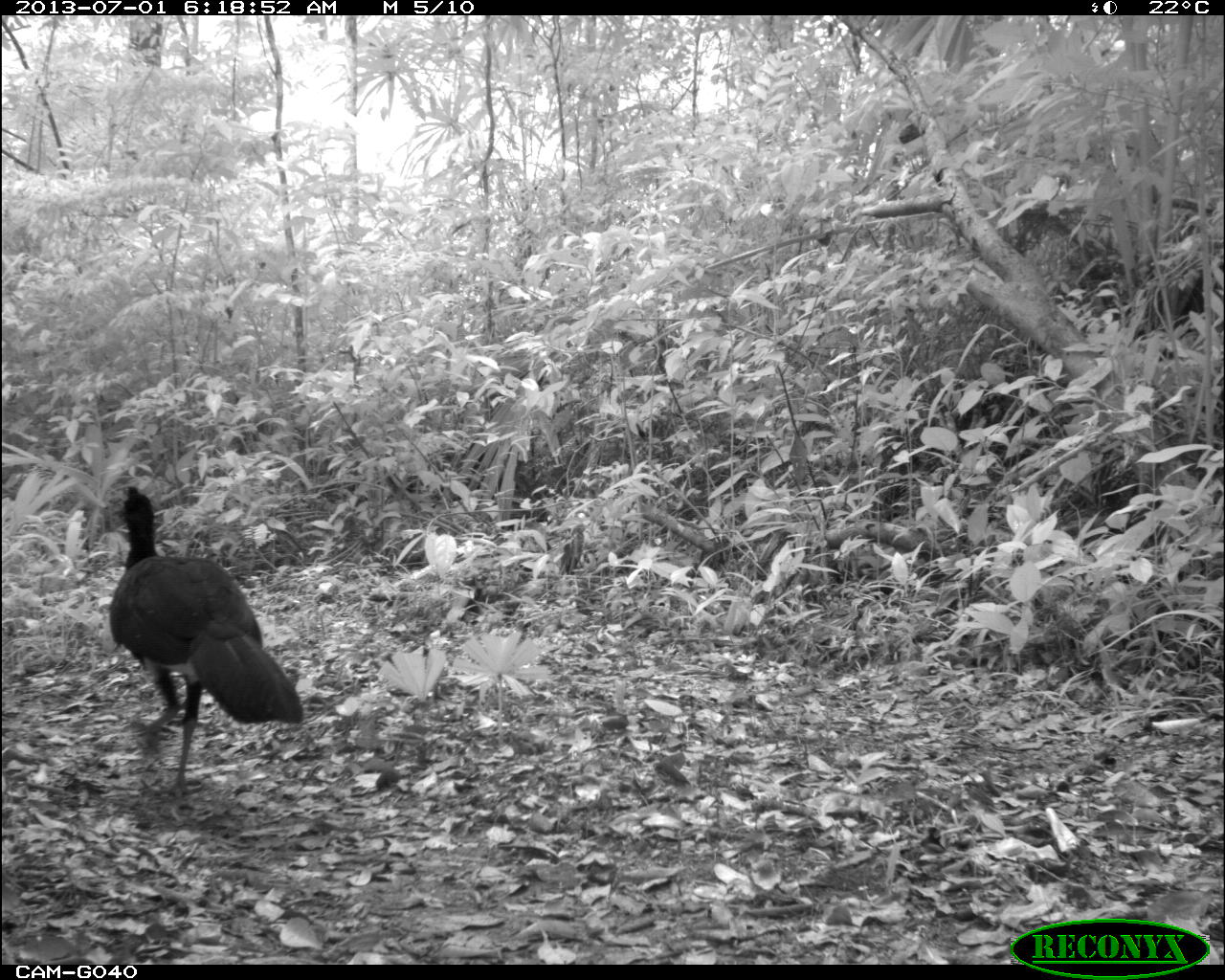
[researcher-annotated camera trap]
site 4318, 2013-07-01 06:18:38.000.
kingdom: Animalia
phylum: Chordata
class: Aves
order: Galliformes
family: Cracidae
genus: Crax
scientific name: Crax rubra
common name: great curassow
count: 1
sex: male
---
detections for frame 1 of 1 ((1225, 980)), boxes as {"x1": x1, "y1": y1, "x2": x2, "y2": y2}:
crax rubra: {"x1": 108, "y1": 485, "x2": 303, "y2": 802}